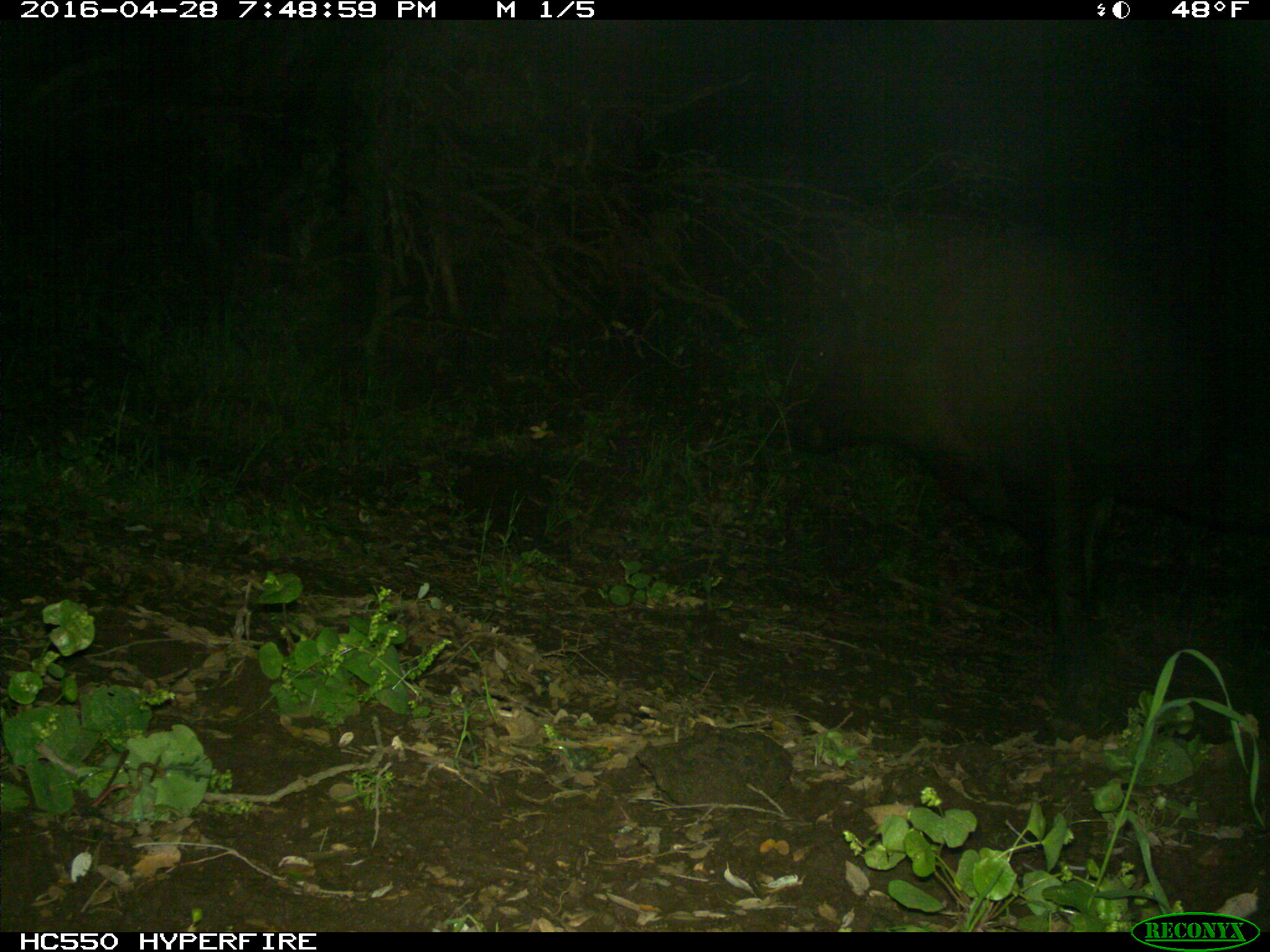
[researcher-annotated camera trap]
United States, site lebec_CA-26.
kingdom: Animalia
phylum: Chordata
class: Mammalia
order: Artiodactyla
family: Bovidae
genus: Bos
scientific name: Bos taurus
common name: domestic cow